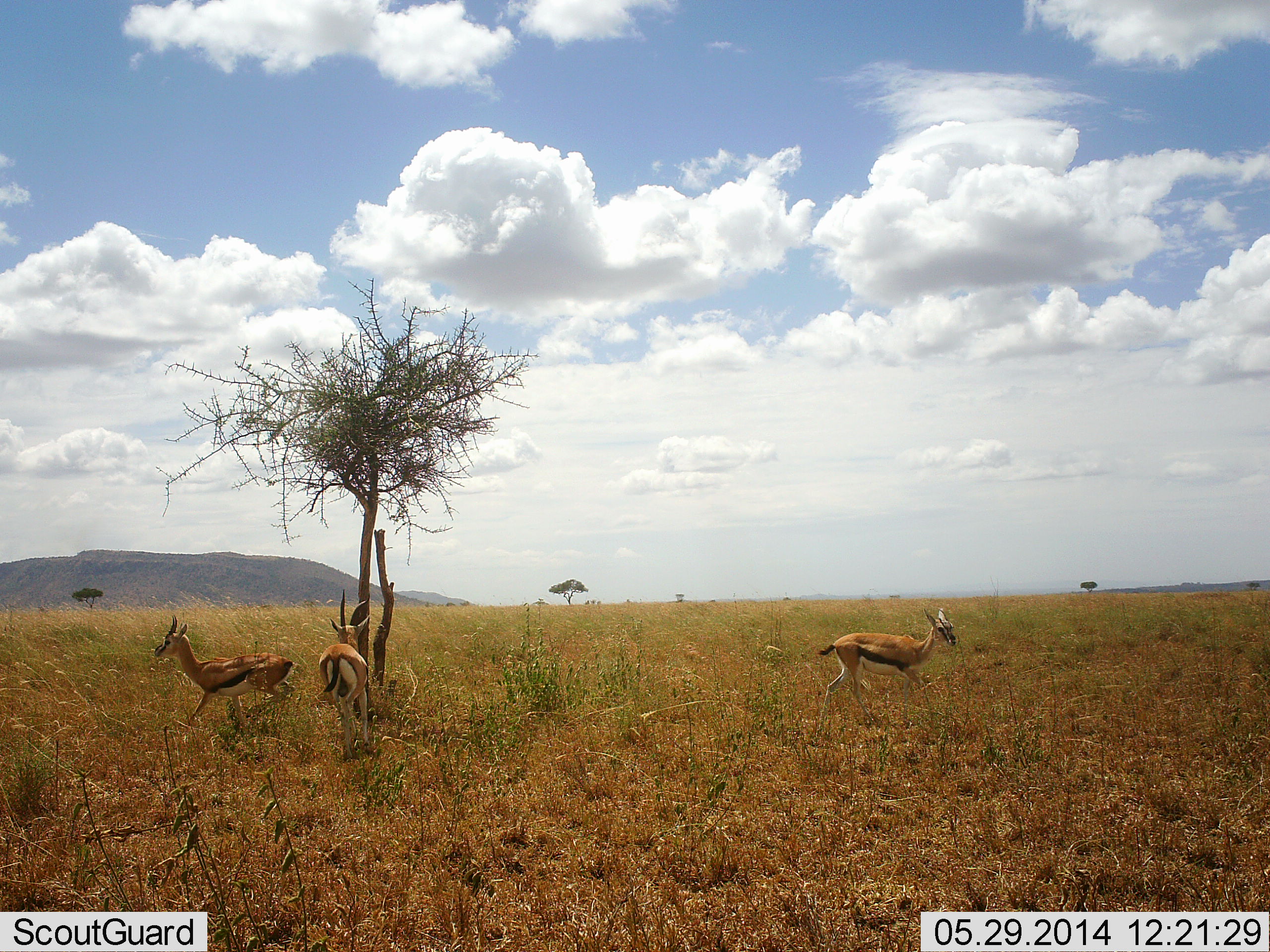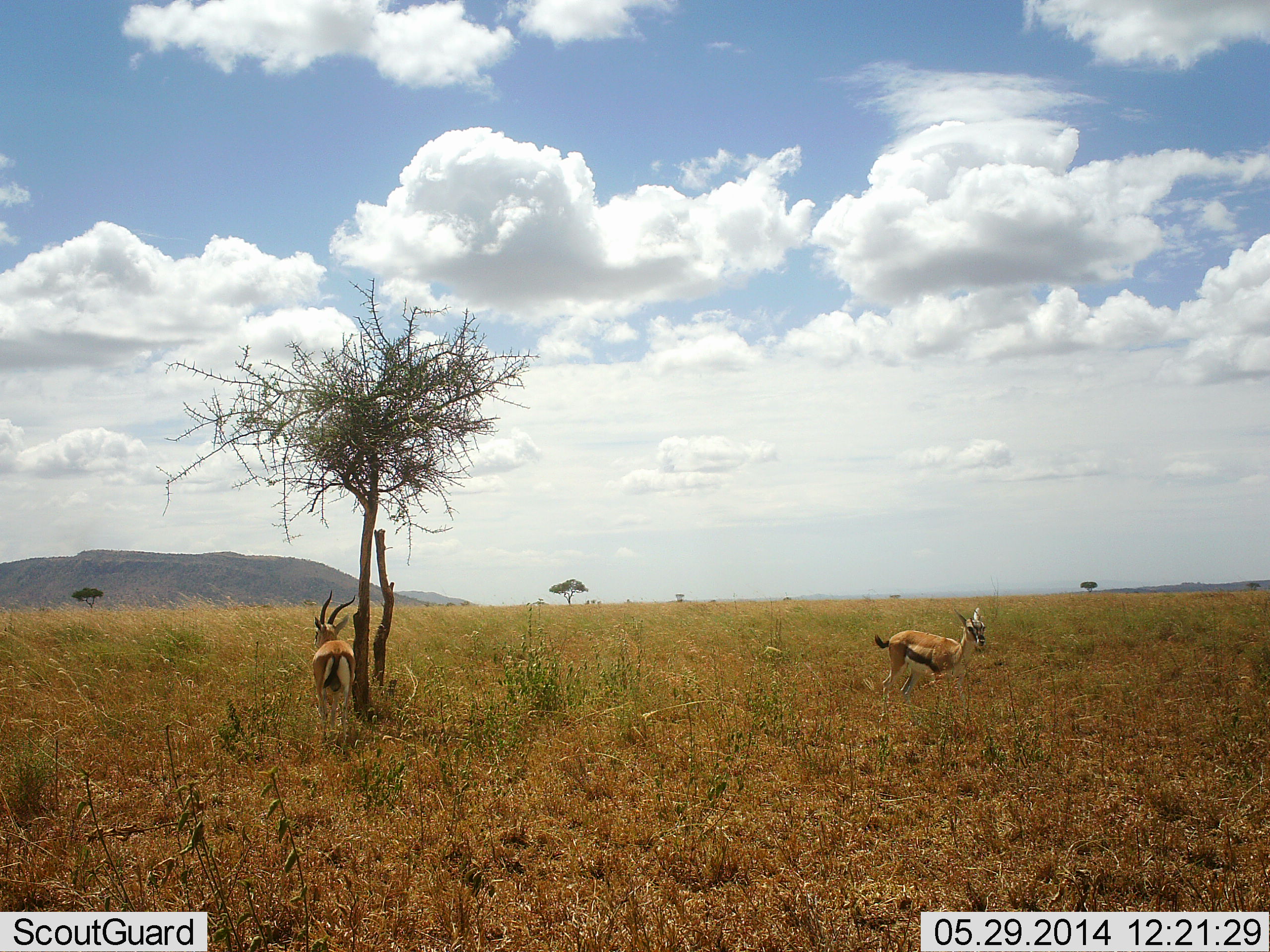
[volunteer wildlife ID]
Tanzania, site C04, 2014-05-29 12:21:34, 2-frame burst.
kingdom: Animalia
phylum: Chordata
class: Mammalia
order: Artiodactyla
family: Bovidae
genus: Eudorcas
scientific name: Eudorcas thomsonii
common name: thomson's gazelle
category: gazellethomsons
Gazellethomsons (thomson's gazelle) (Eudorcas thomsonii), count 3. Behavior (volunteer vote fractions): standing 70%, resting 10%, moving 80%, interacting 0%. Young present (vote fraction): 0%. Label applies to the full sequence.